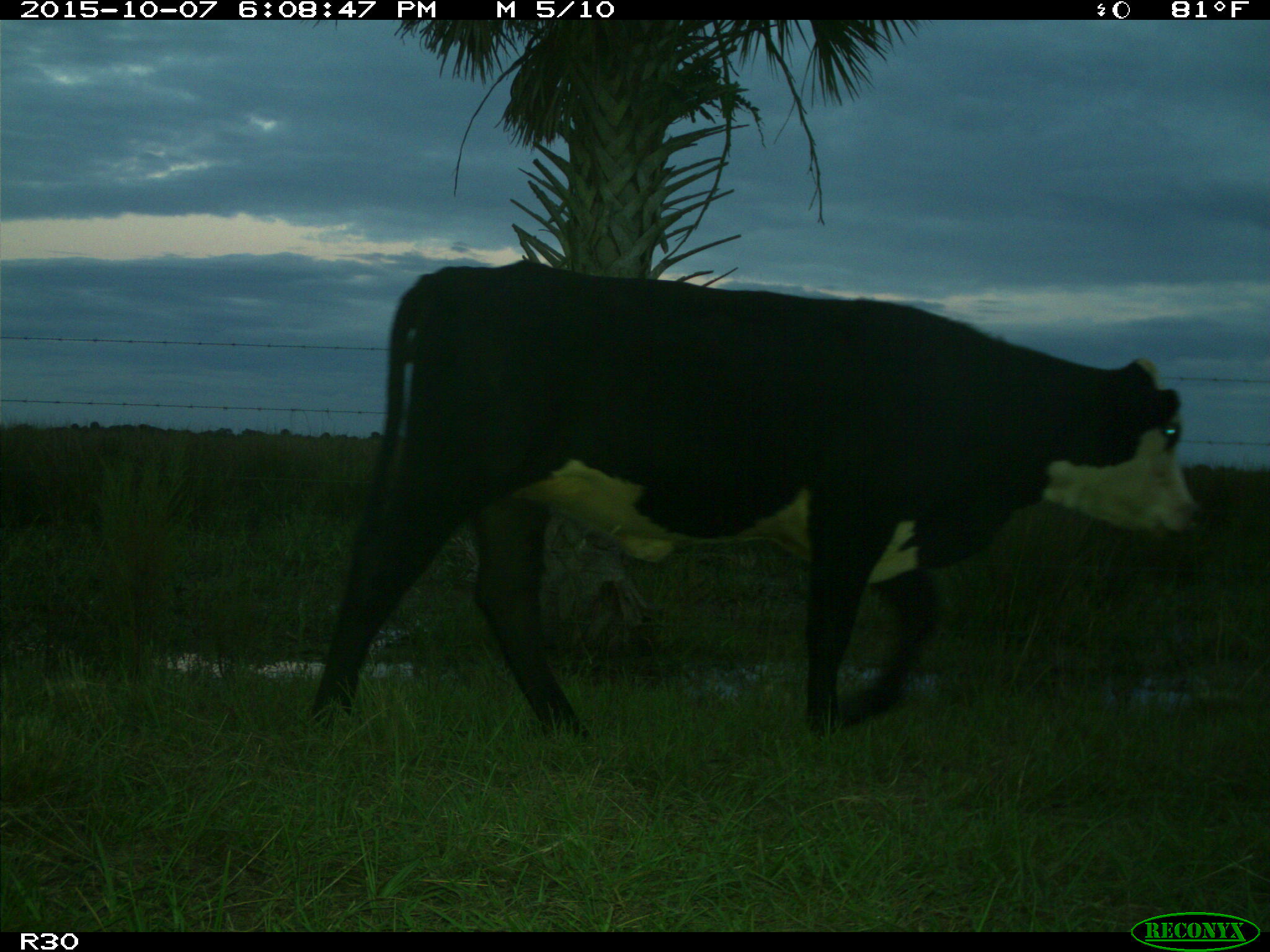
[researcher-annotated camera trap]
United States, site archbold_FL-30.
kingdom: Animalia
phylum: Chordata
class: Mammalia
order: Artiodactyla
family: Bovidae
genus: Bos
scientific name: Bos taurus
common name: domestic cow